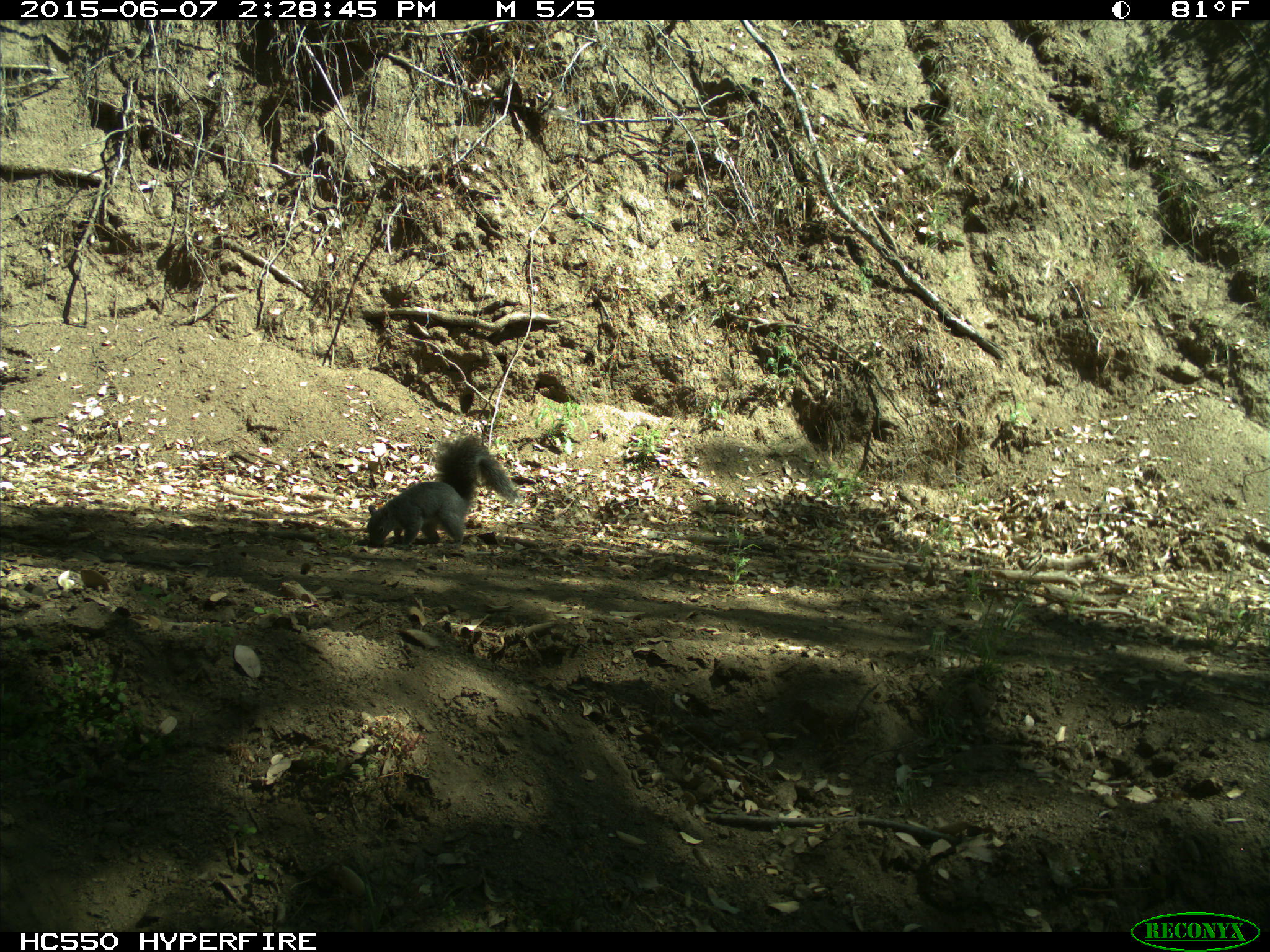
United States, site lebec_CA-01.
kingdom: Animalia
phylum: Chordata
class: Mammalia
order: Rodentia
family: Sciuridae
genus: Sciurus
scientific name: Sciurus carolinensis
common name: eastern gray squirrel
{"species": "Sciurus carolinensis (eastern gray squirrel)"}